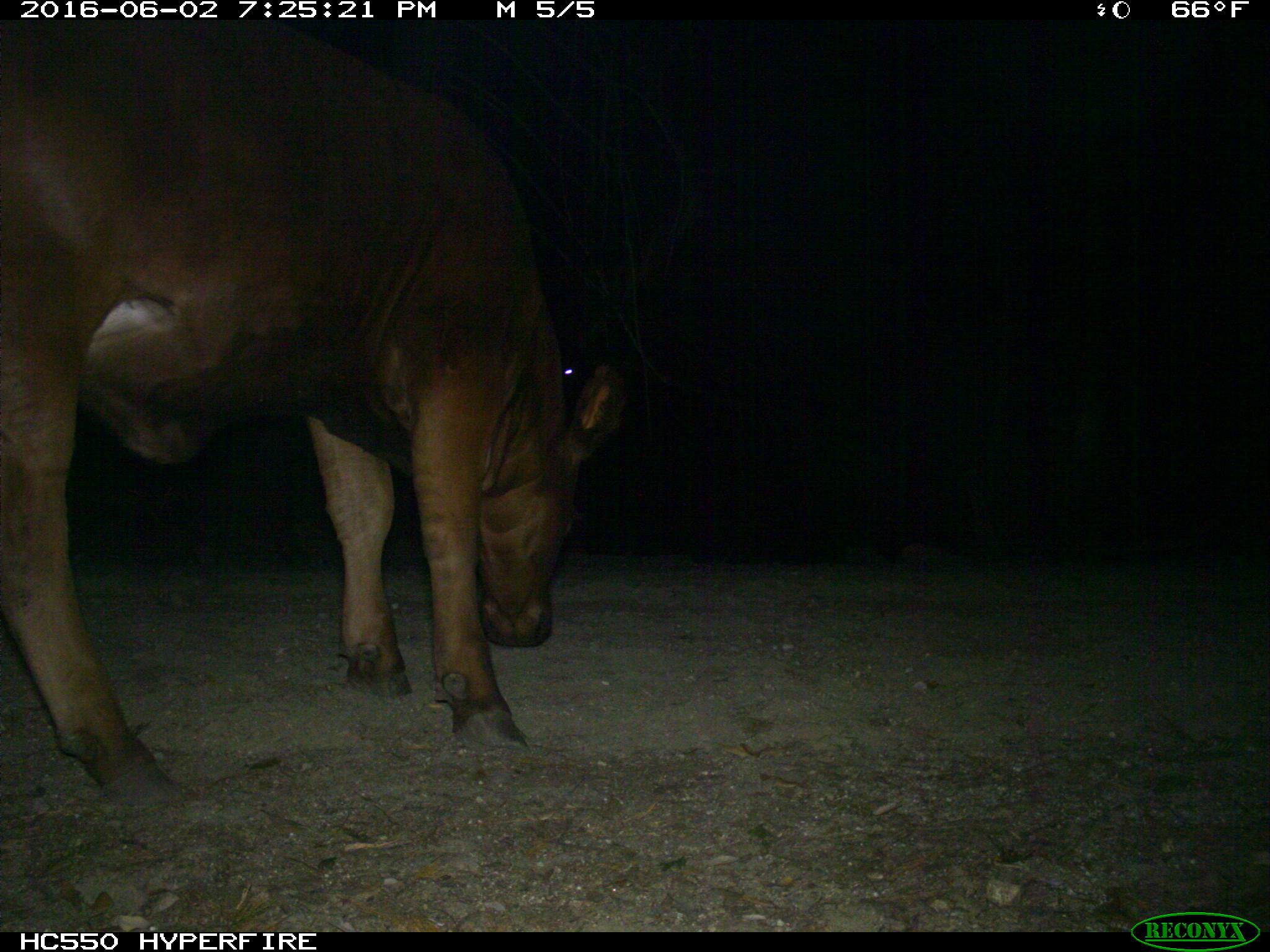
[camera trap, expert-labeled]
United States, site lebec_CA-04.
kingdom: Animalia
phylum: Chordata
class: Mammalia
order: Artiodactyla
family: Bovidae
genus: Bos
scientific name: Bos taurus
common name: domestic cow